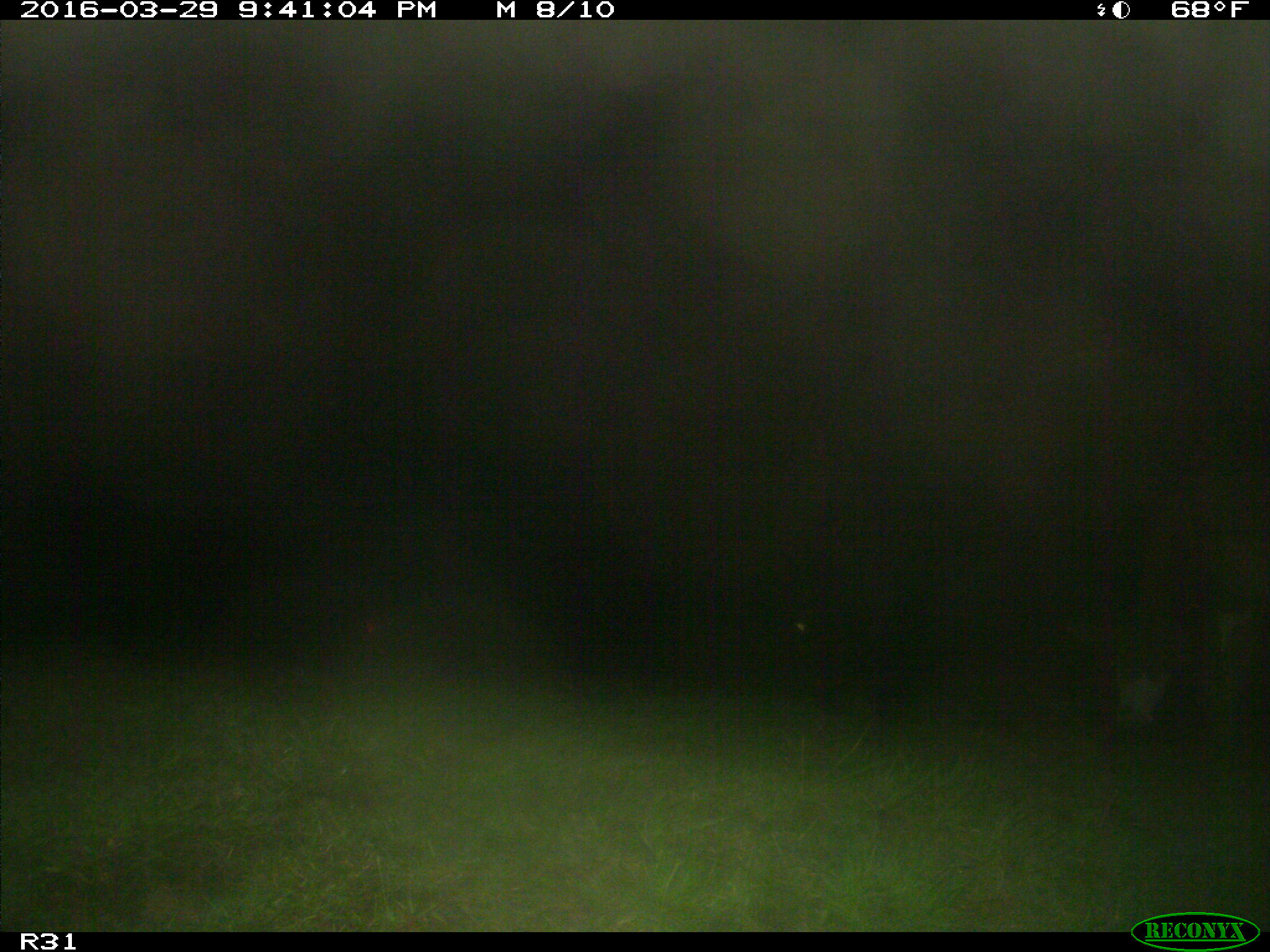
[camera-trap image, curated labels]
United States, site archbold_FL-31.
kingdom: Animalia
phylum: Chordata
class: Mammalia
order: Artiodactyla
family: Bovidae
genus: Bos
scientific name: Bos taurus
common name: domestic cow